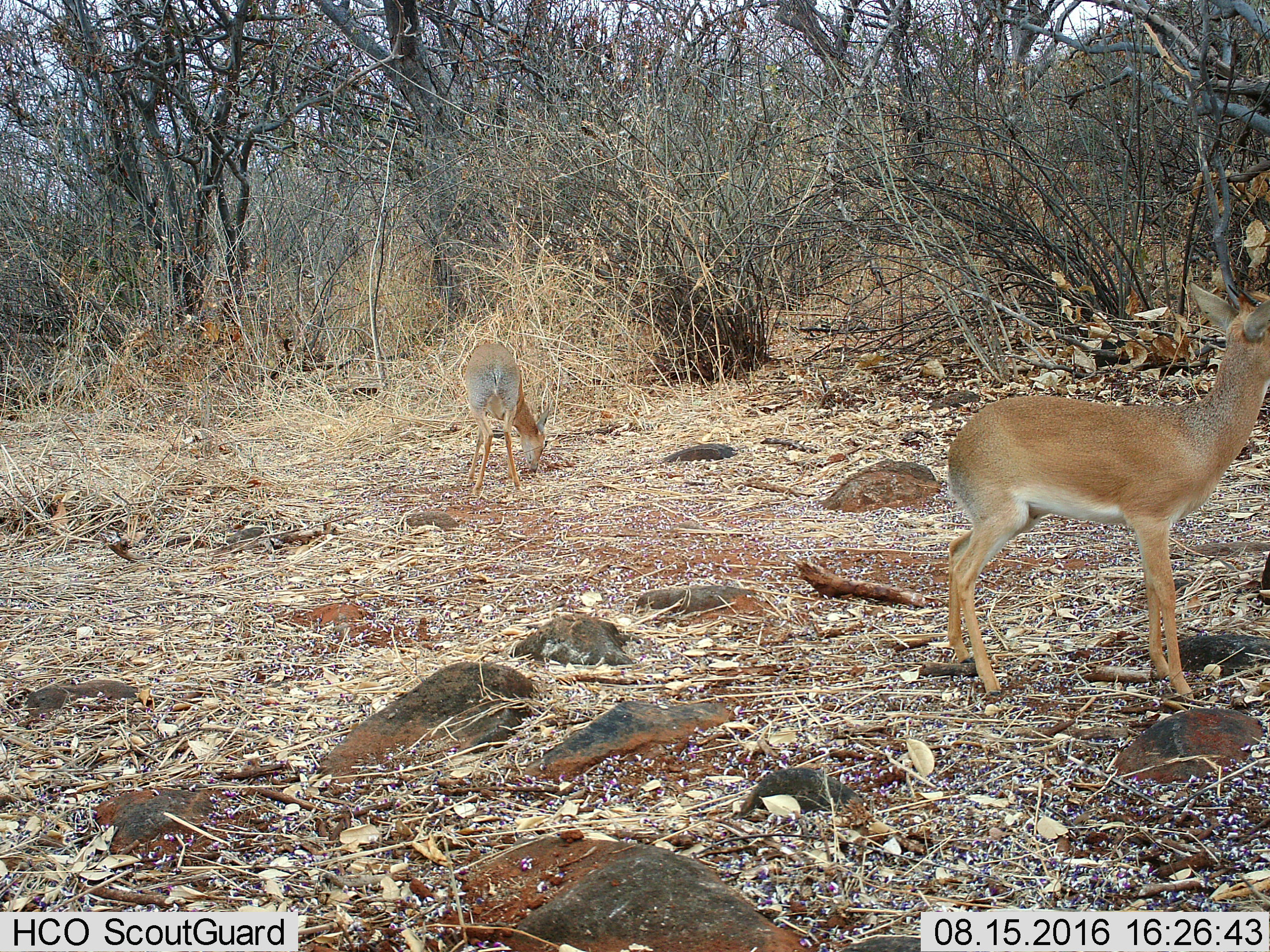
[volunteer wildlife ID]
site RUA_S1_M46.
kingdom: Animalia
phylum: Chordata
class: Mammalia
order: Artiodactyla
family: Bovidae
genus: Madoqua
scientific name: Madoqua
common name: dik-dik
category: dikdik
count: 2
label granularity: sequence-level